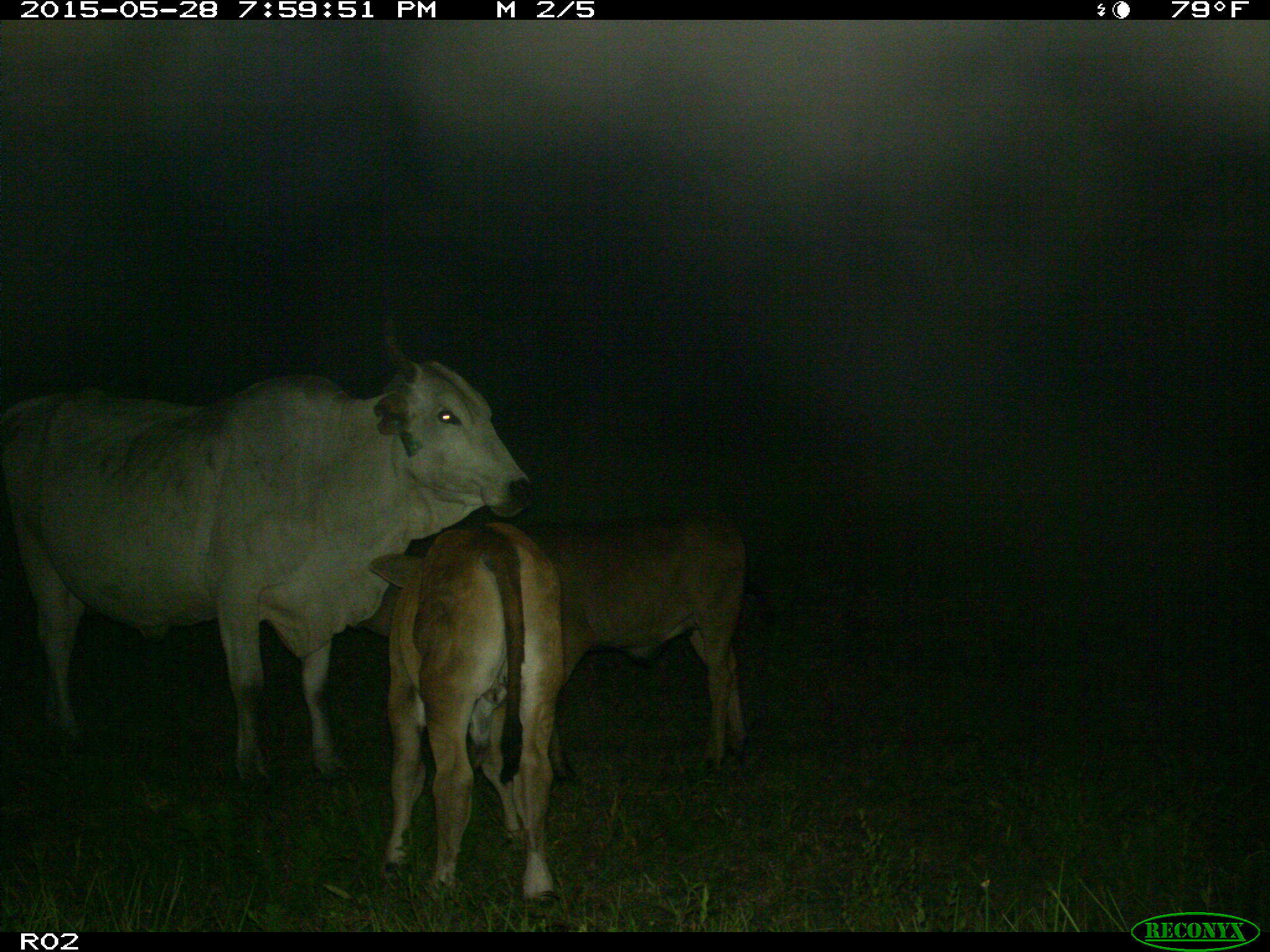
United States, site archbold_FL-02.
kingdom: Animalia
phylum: Chordata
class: Mammalia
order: Artiodactyla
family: Bovidae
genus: Bos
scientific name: Bos taurus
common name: domestic cow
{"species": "Bos taurus (domestic cow)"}